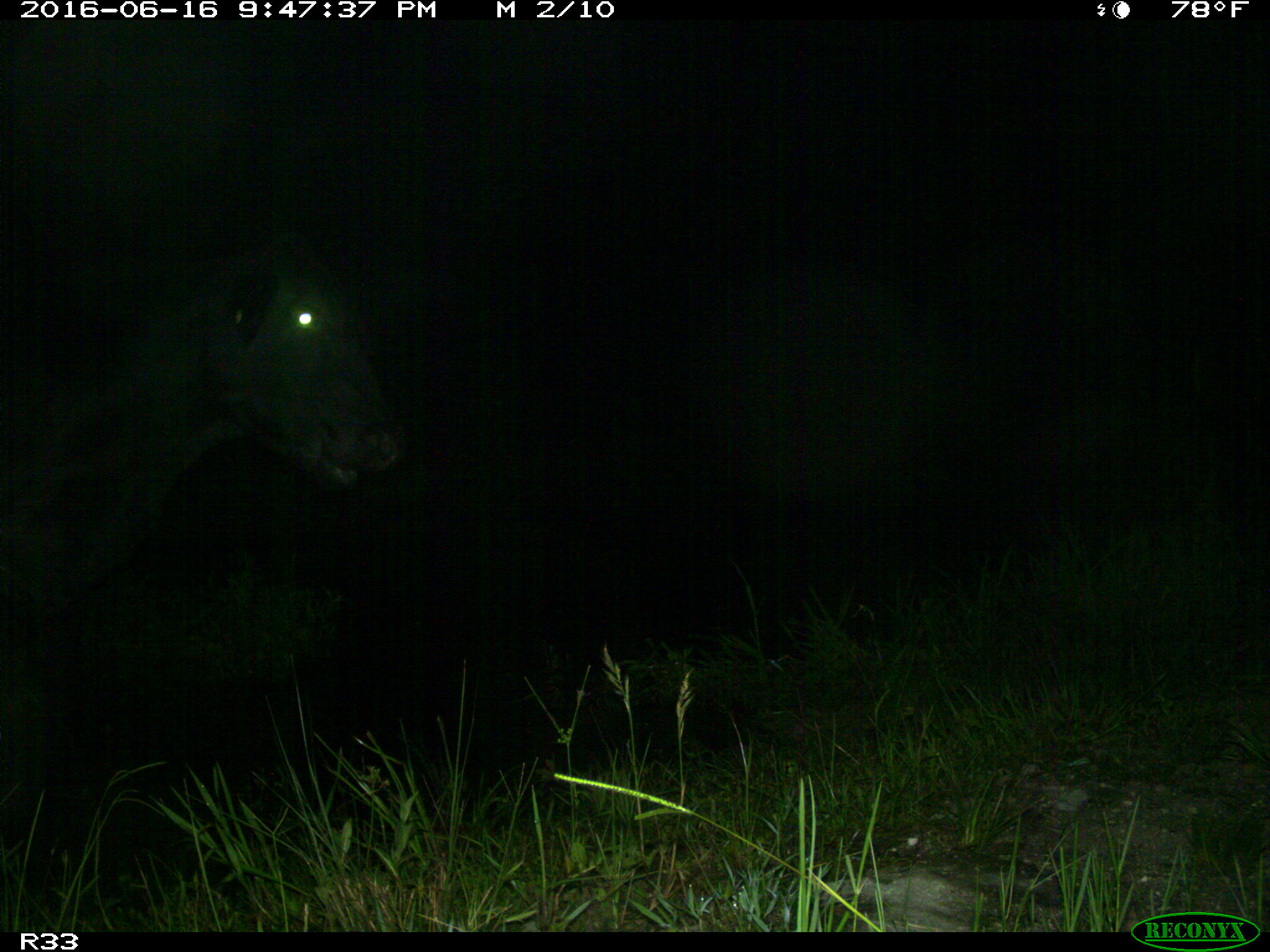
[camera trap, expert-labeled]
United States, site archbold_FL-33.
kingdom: Animalia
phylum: Chordata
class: Mammalia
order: Artiodactyla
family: Bovidae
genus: Bos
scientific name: Bos taurus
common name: domestic cow